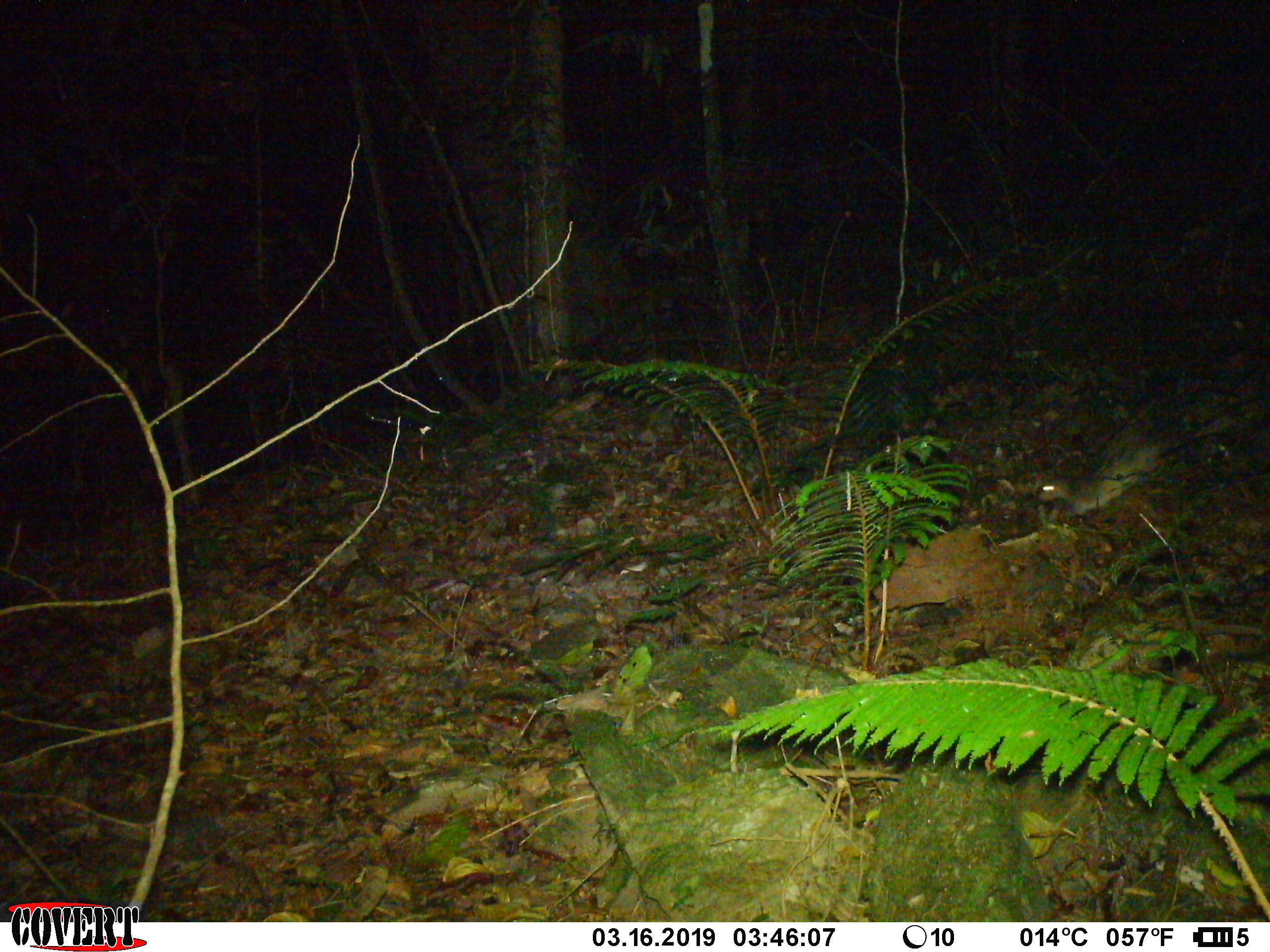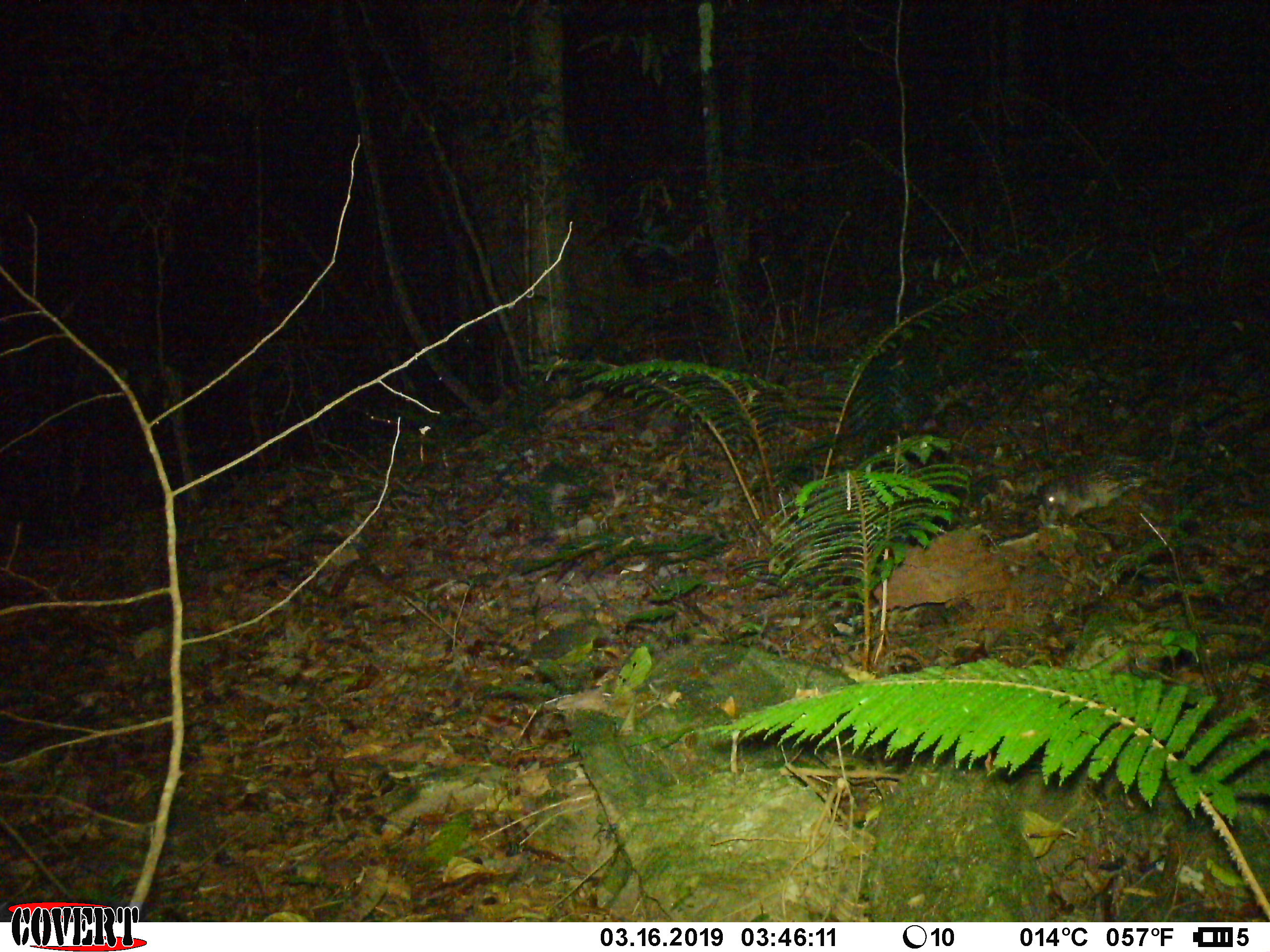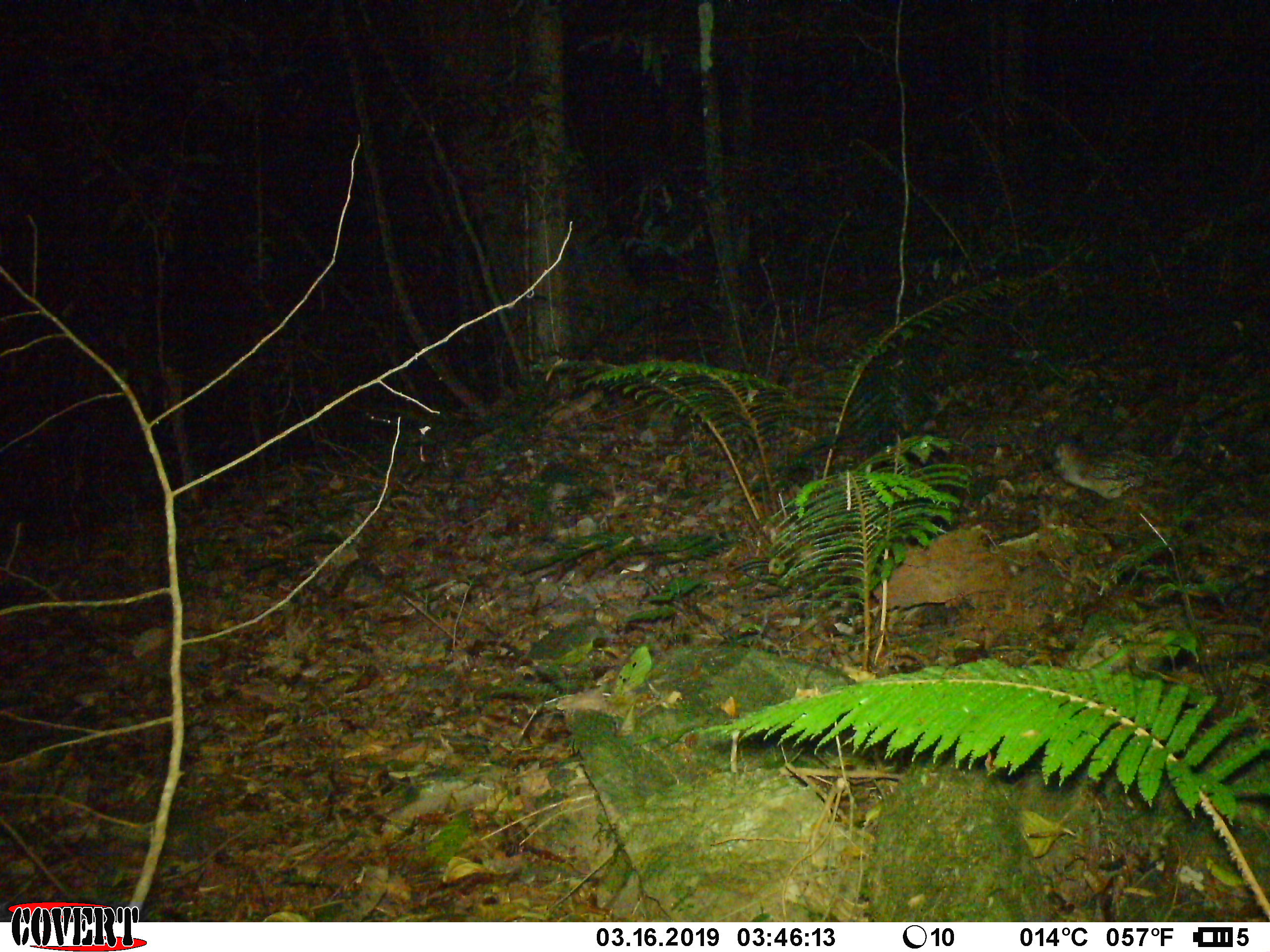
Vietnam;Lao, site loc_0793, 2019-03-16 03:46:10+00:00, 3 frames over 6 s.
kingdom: Animalia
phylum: Chordata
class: Mammalia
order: Rodentia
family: Hystricidae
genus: Atherurus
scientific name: Atherurus macrourus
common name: asiatic brush-tailed porcupine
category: asiatic brush tailed porcupine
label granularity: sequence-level